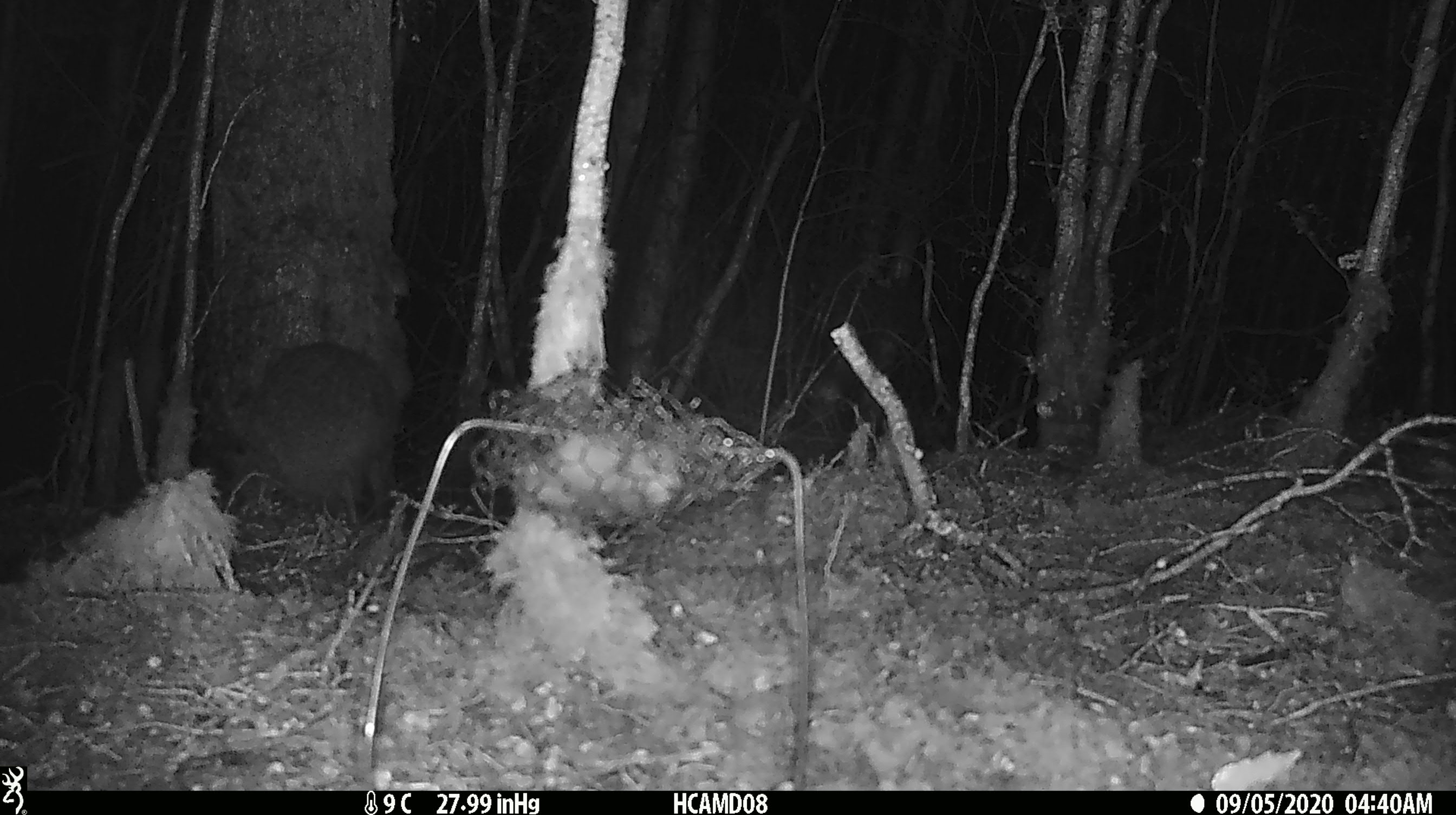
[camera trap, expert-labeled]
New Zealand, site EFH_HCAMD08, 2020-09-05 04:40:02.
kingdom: Animalia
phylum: Chordata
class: Aves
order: Apterygiformes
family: Apterygidae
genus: Apteryx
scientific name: Apteryx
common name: kiwi